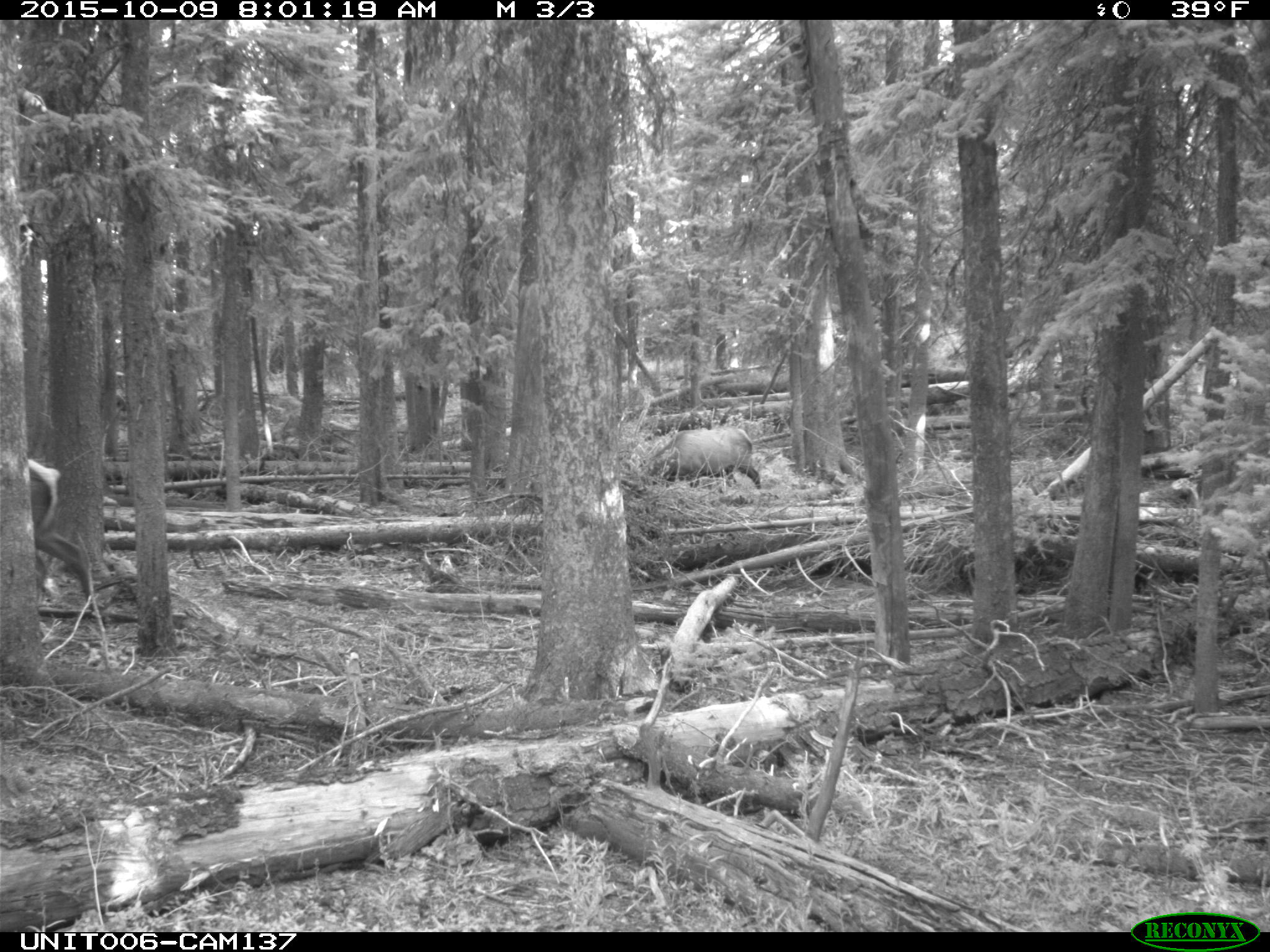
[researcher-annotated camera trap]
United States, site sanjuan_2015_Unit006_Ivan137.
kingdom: Animalia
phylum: Chordata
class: Mammalia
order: Artiodactyla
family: Cervidae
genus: Cervus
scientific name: Cervus elaphus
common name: red deer